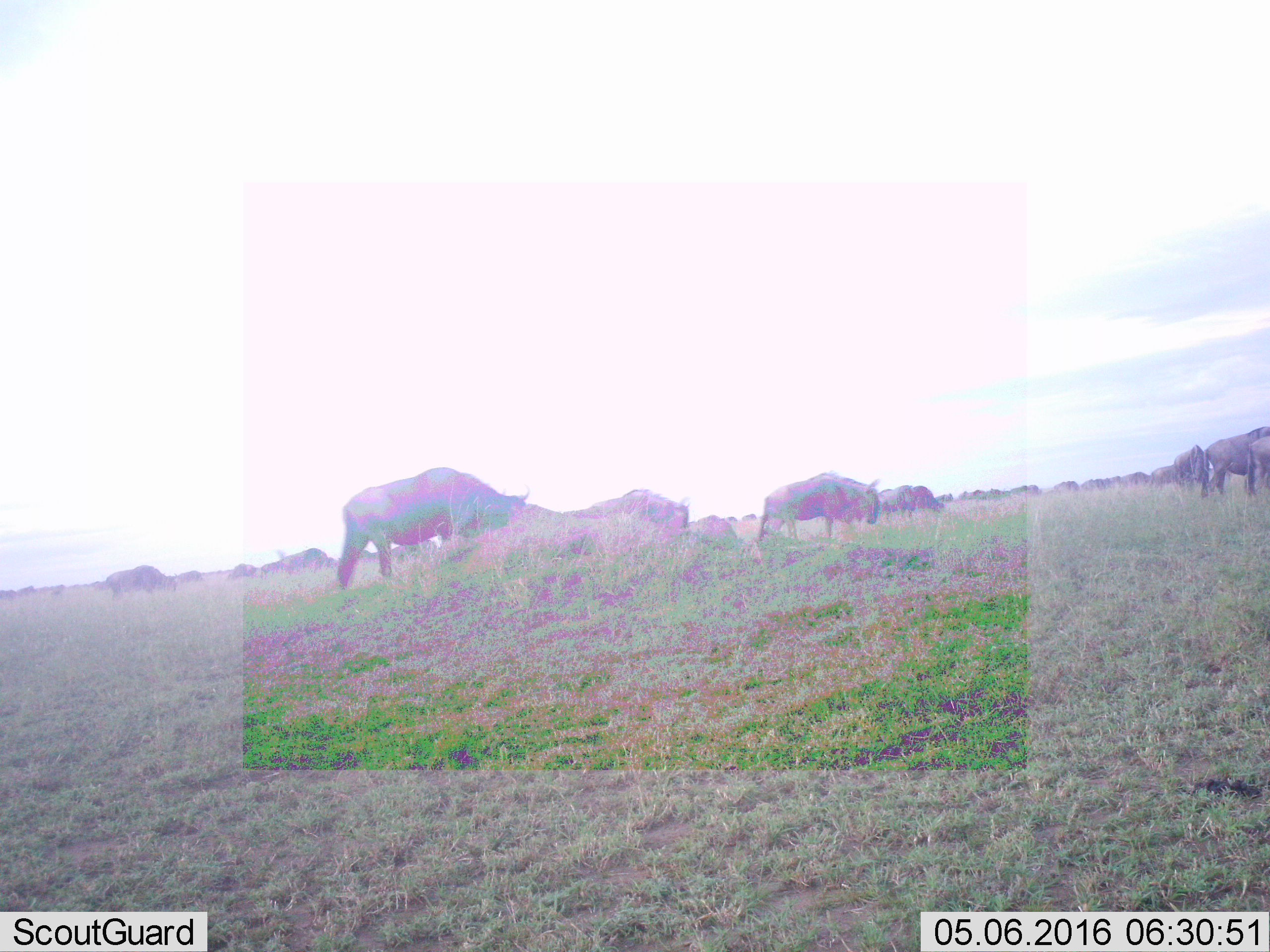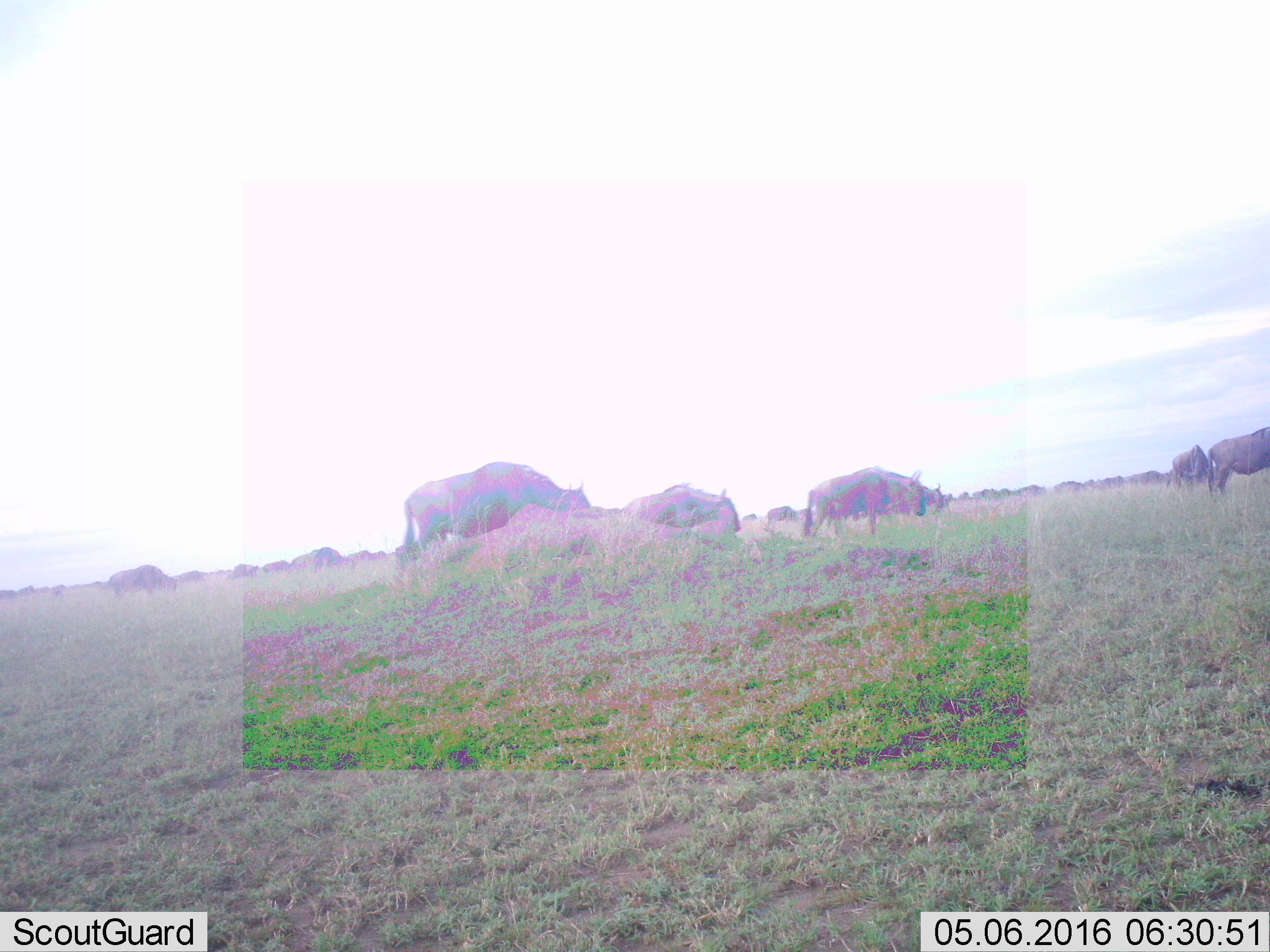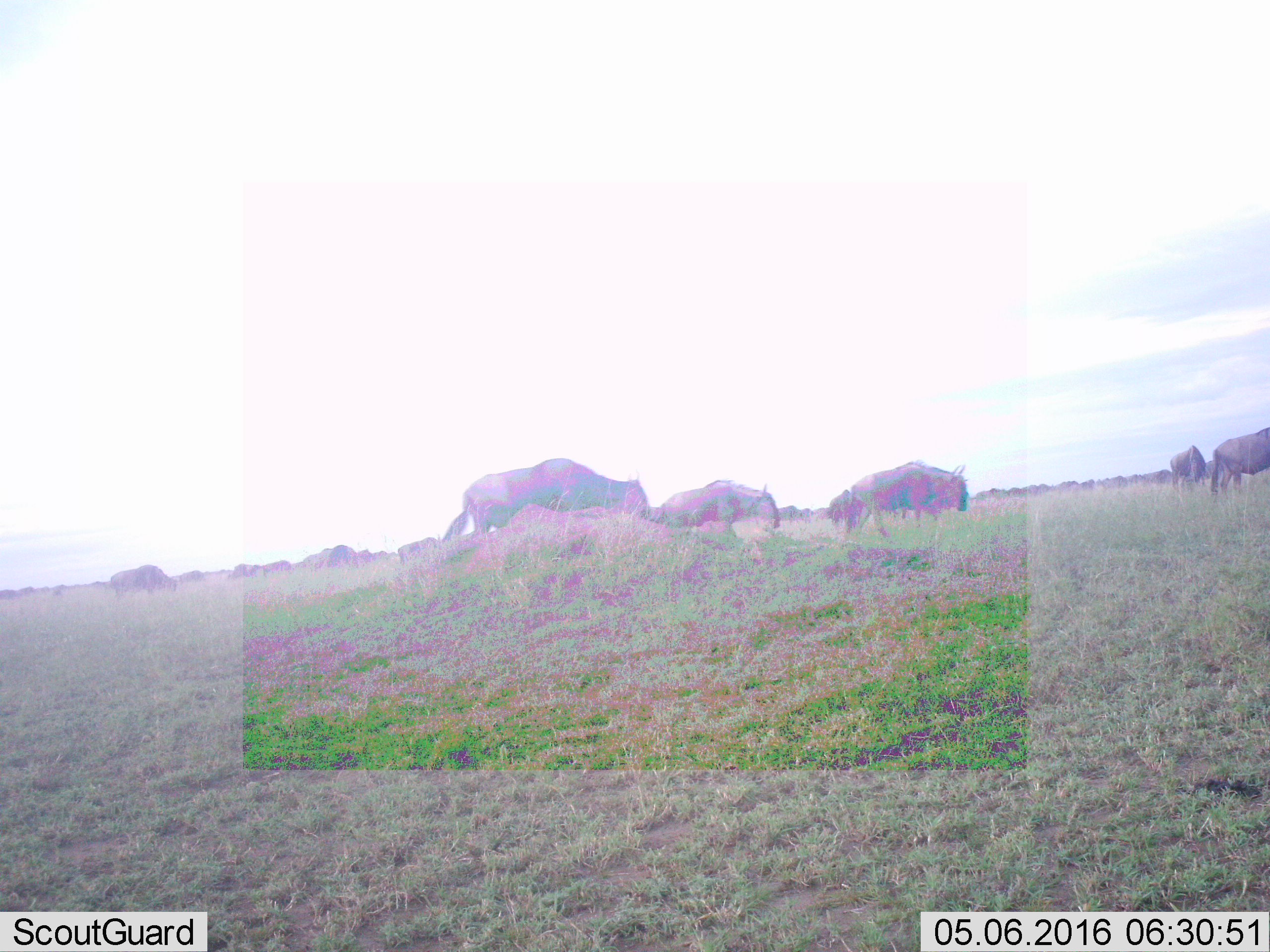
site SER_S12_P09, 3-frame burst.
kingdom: Animalia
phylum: Chordata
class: Mammalia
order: Artiodactyla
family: Bovidae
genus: Connochaetes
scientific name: Connochaetes taurinus taurinus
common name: blue wildebeest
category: wildebeestblue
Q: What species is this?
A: Wildebeestblue (blue wildebeest) (Connochaetes taurinus taurinus).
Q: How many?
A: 11-50.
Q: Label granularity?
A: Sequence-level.